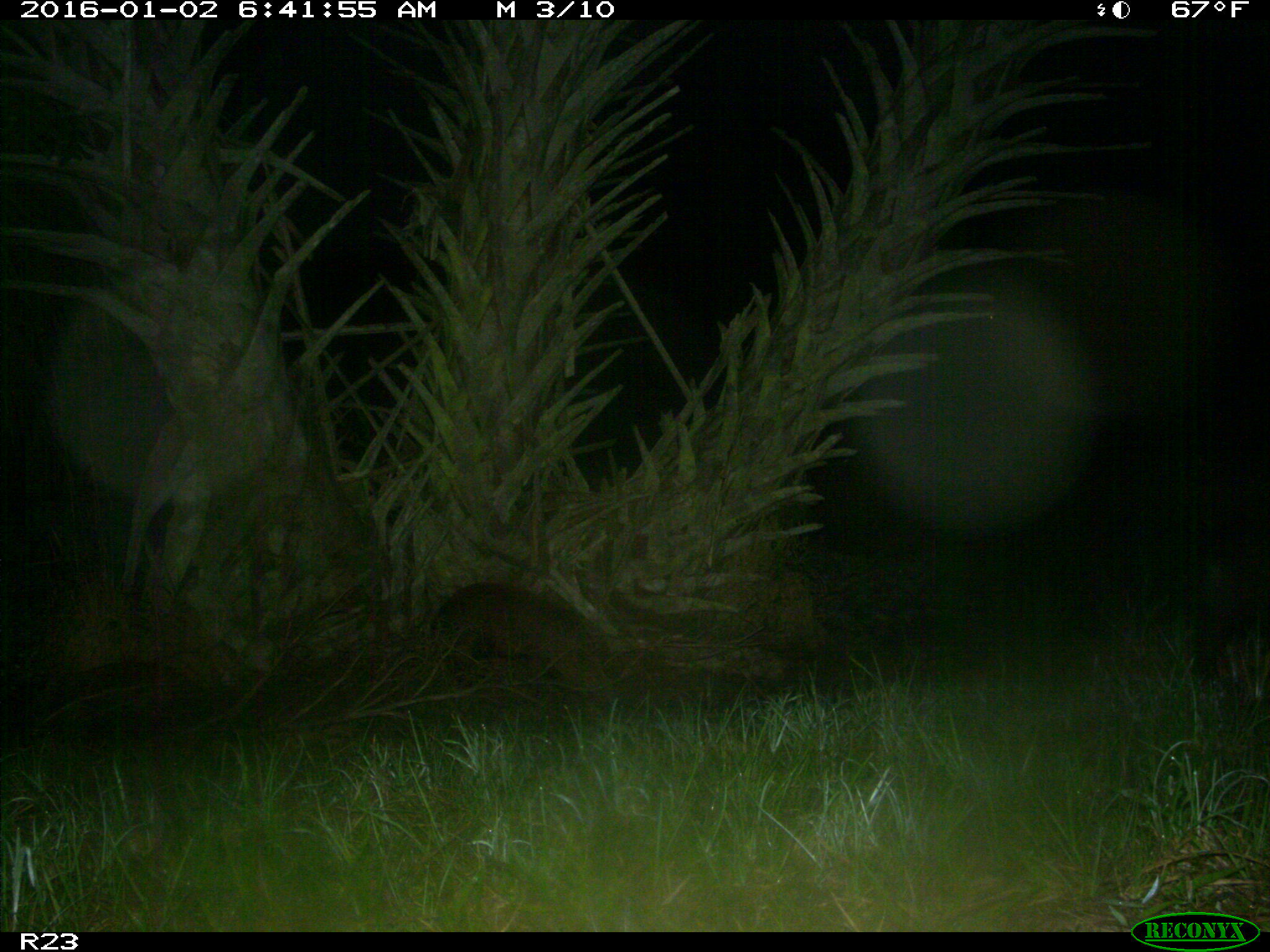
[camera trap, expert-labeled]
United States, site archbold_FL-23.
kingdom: Animalia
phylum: Chordata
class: Mammalia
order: Artiodactyla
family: Suidae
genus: Sus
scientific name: Sus scrofa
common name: wild boar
Sus scrofa (wild boar).